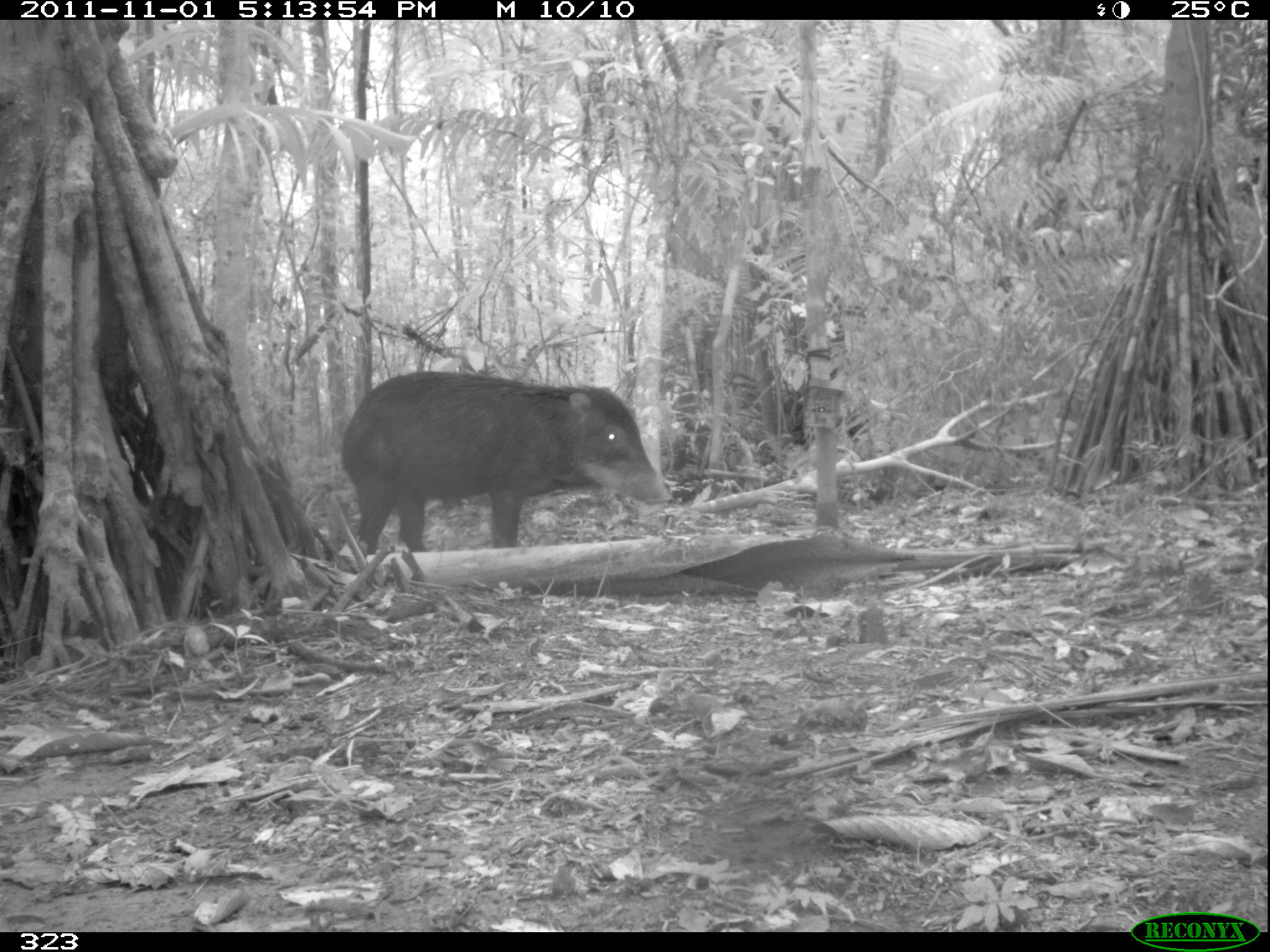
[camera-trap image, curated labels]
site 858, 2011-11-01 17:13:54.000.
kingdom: Animalia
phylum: Chordata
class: Mammalia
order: Artiodactyla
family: Tayassuidae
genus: Tayassu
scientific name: Tayassu pecari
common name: white-lipped peccary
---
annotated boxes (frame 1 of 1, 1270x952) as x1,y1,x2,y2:
tayassu pecari: 337,370,674,553